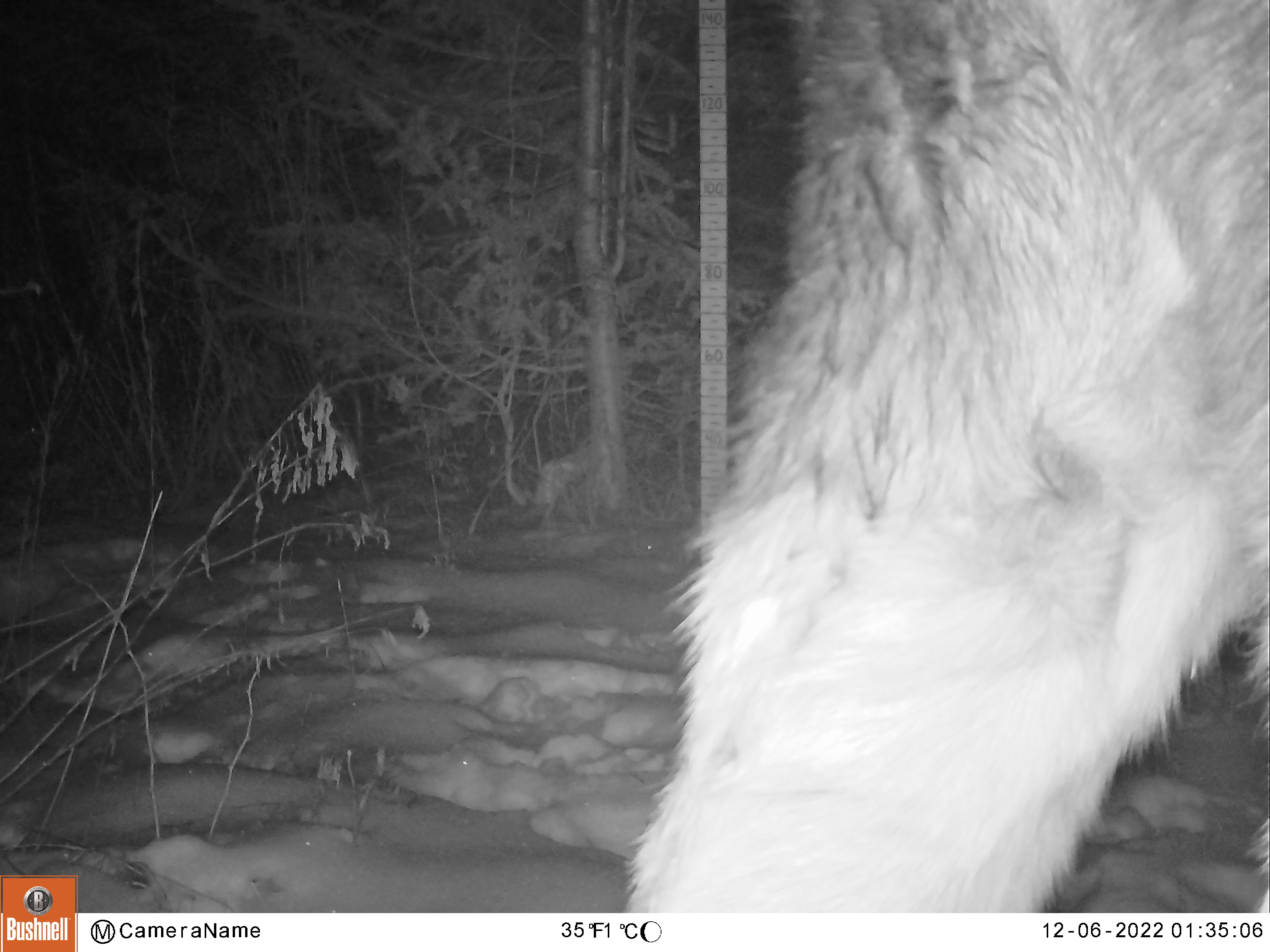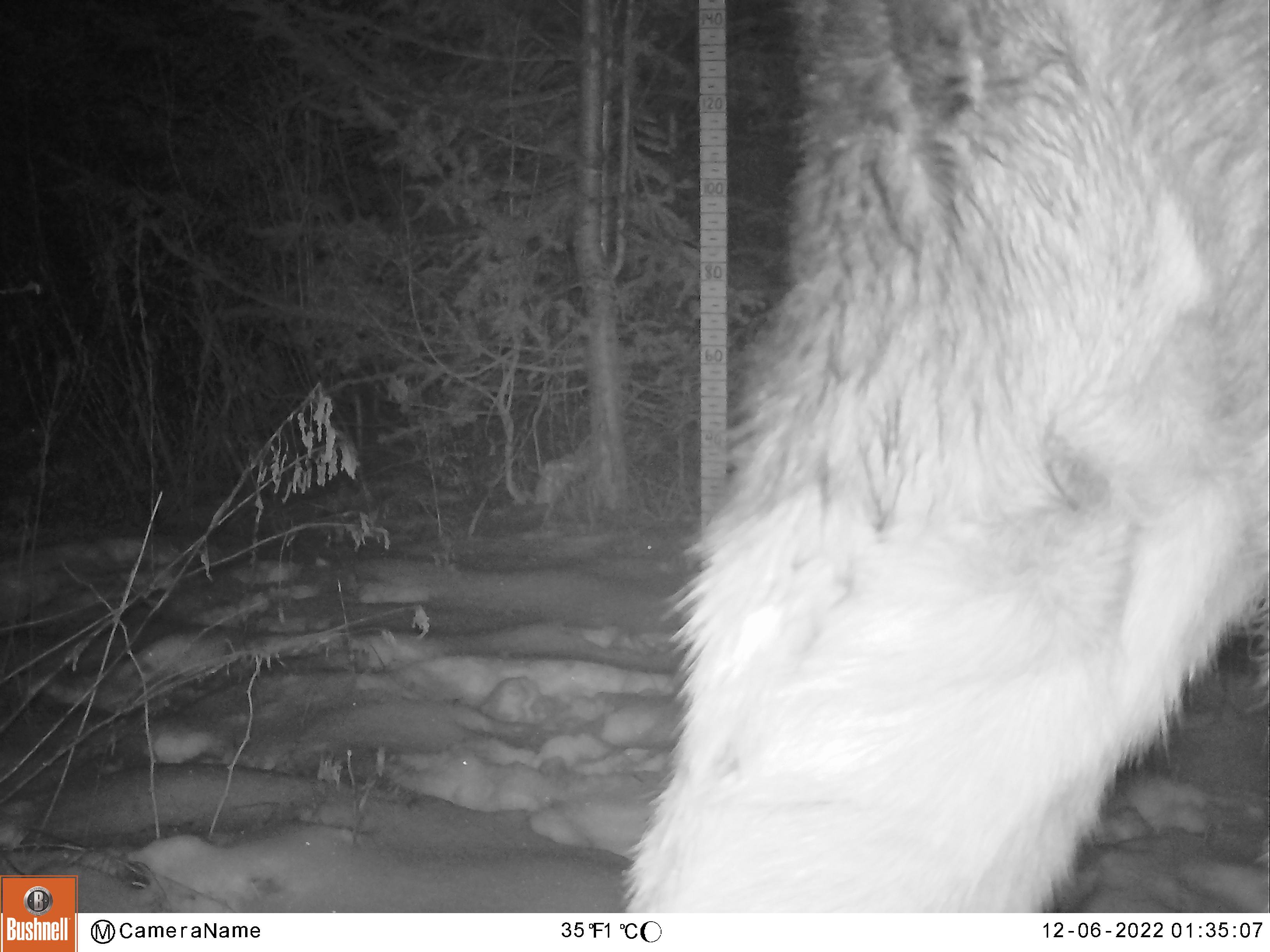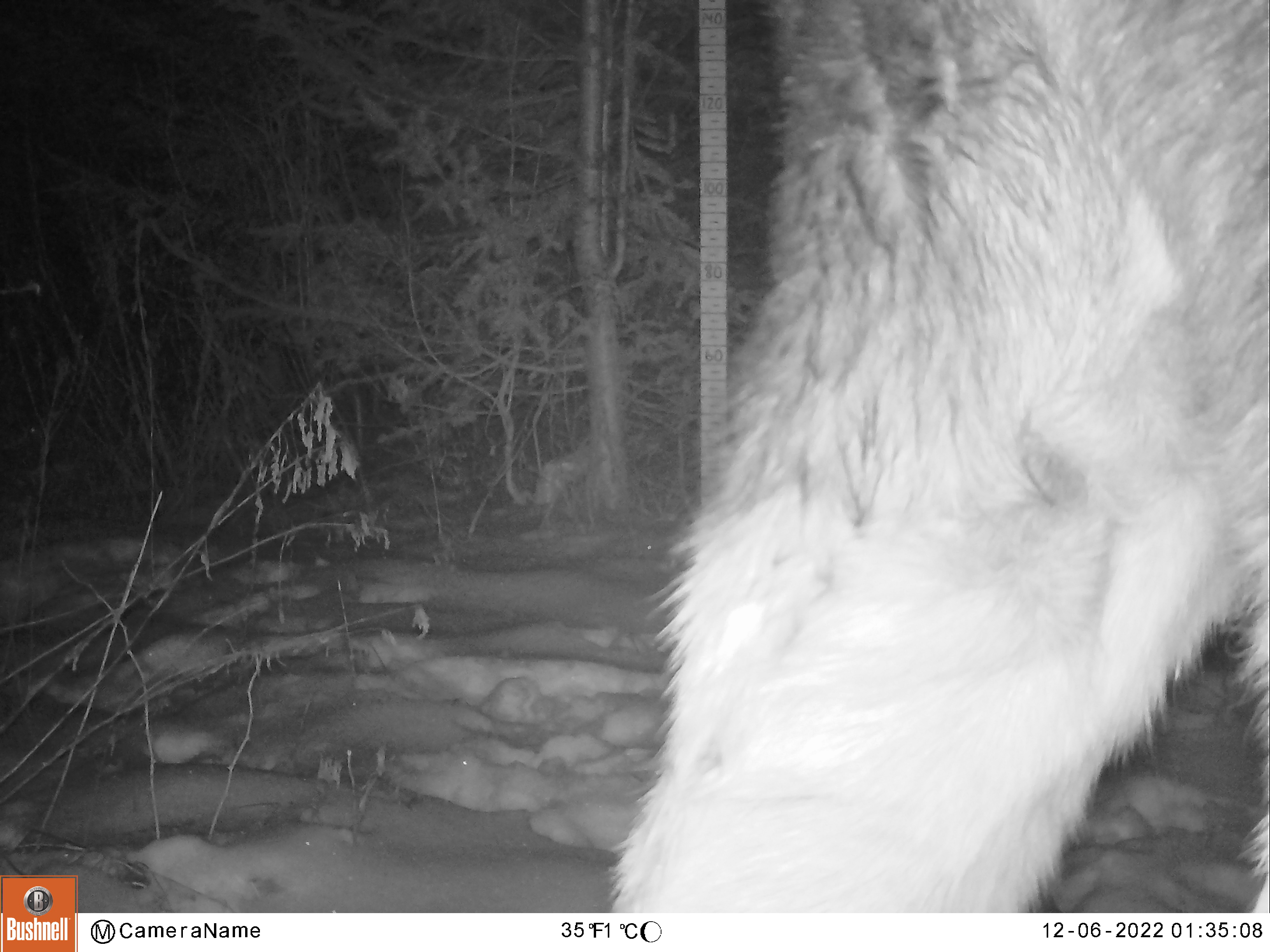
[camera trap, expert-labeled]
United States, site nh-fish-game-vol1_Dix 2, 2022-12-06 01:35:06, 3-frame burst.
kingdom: Animalia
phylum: Chordata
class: Mammalia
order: Artiodactyla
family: Cervidae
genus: Alces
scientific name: Alces alces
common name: moose